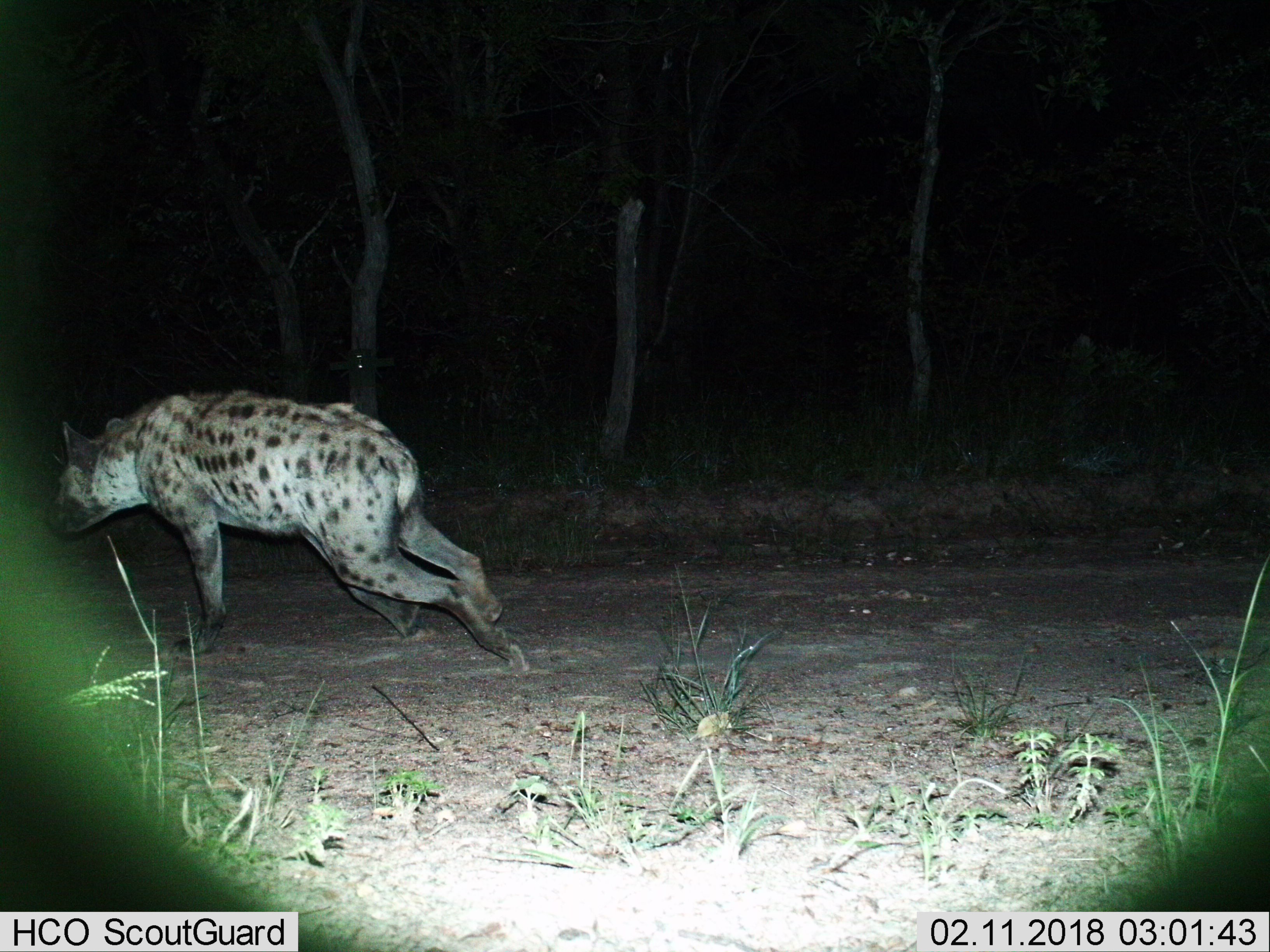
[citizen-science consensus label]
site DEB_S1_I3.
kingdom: Animalia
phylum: Chordata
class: Mammalia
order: Carnivora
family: Hyaenidae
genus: Crocuta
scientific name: Crocuta crocuta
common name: spotted hyena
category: hyenaspotted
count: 1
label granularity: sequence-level